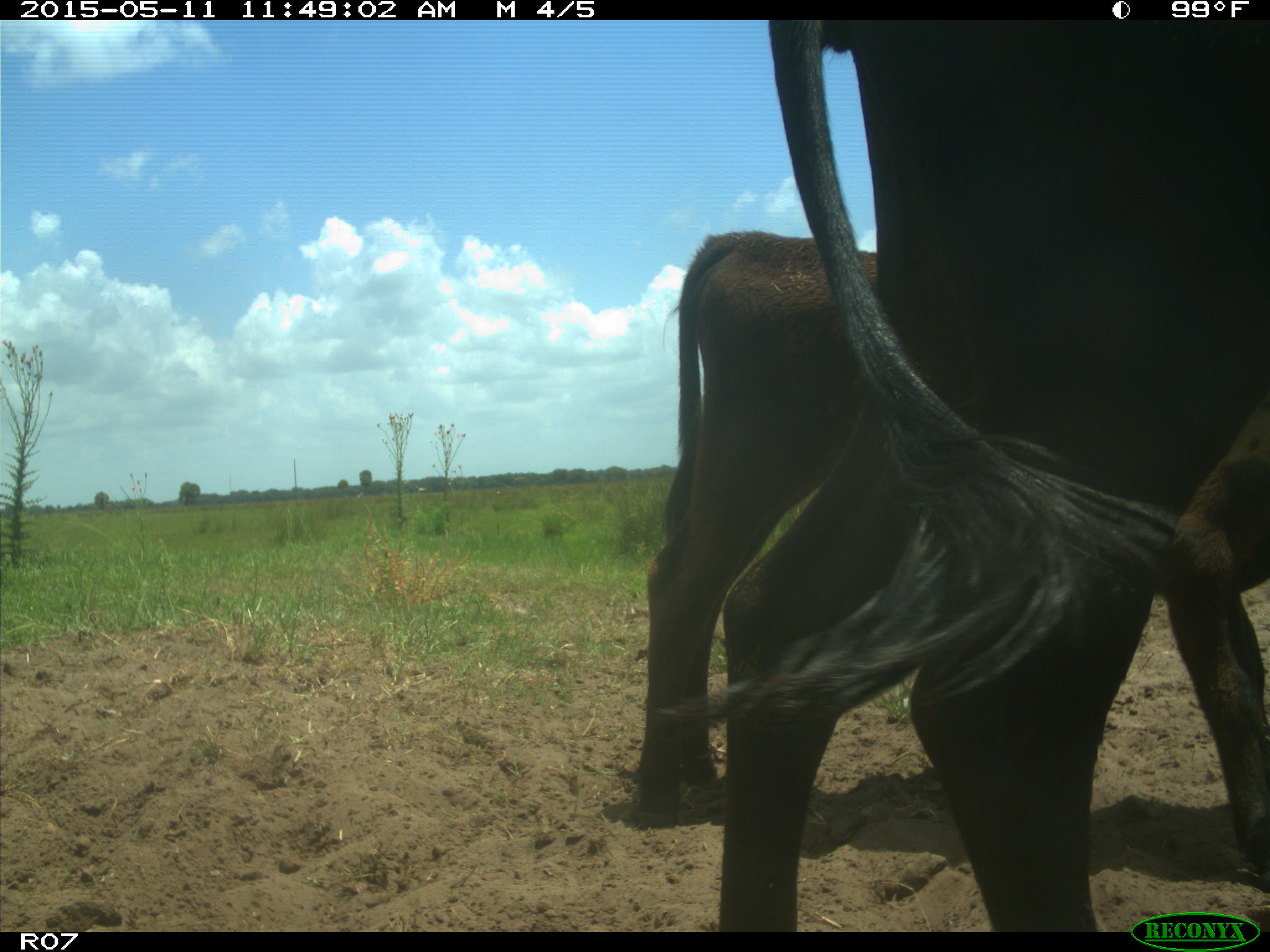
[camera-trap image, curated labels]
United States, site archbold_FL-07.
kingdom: Animalia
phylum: Chordata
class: Mammalia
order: Artiodactyla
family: Bovidae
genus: Bos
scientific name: Bos taurus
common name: domestic cow